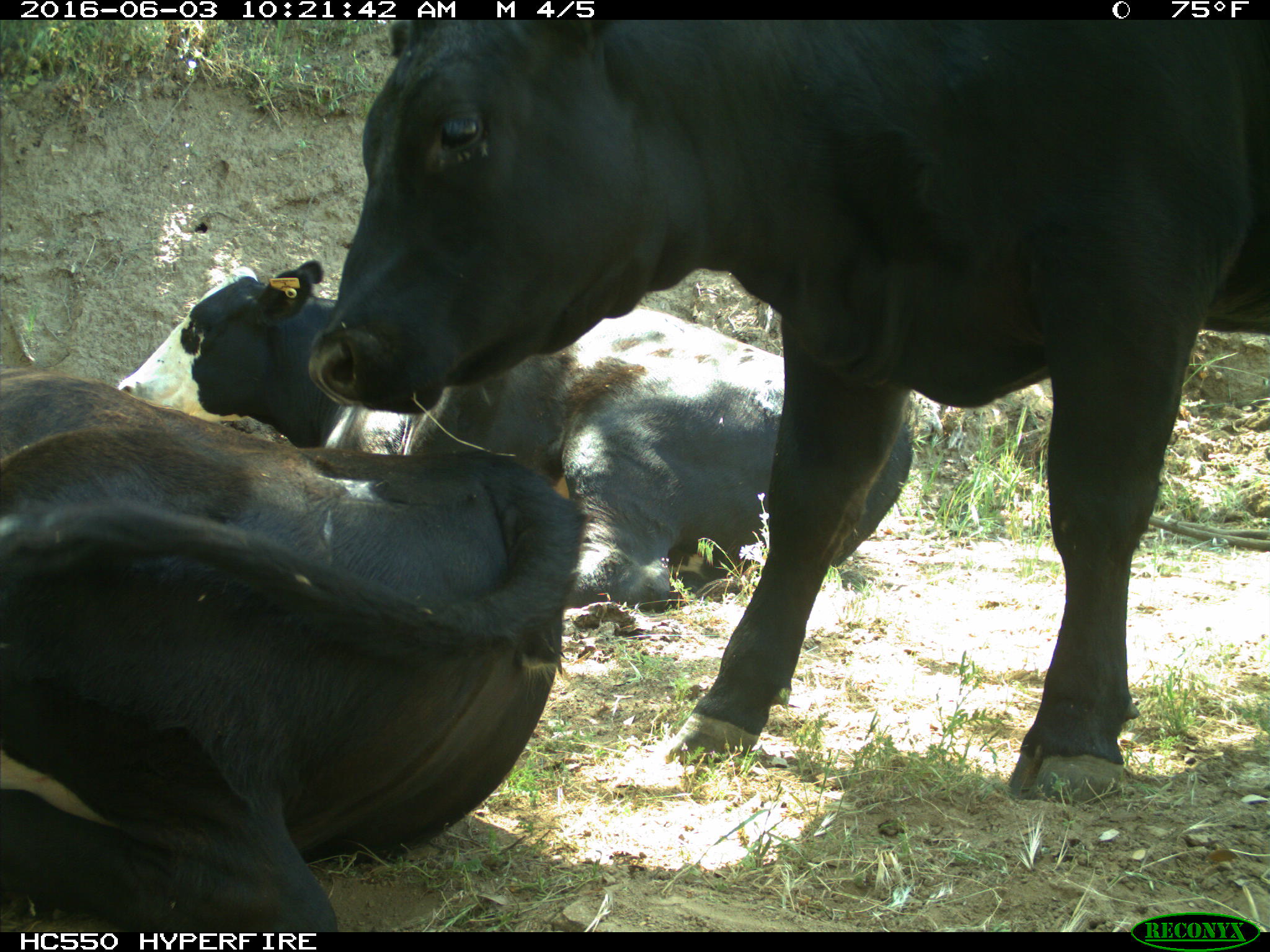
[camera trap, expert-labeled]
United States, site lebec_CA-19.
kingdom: Animalia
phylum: Chordata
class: Mammalia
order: Artiodactyla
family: Bovidae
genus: Bos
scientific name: Bos taurus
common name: domestic cow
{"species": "Bos taurus (domestic cow)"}